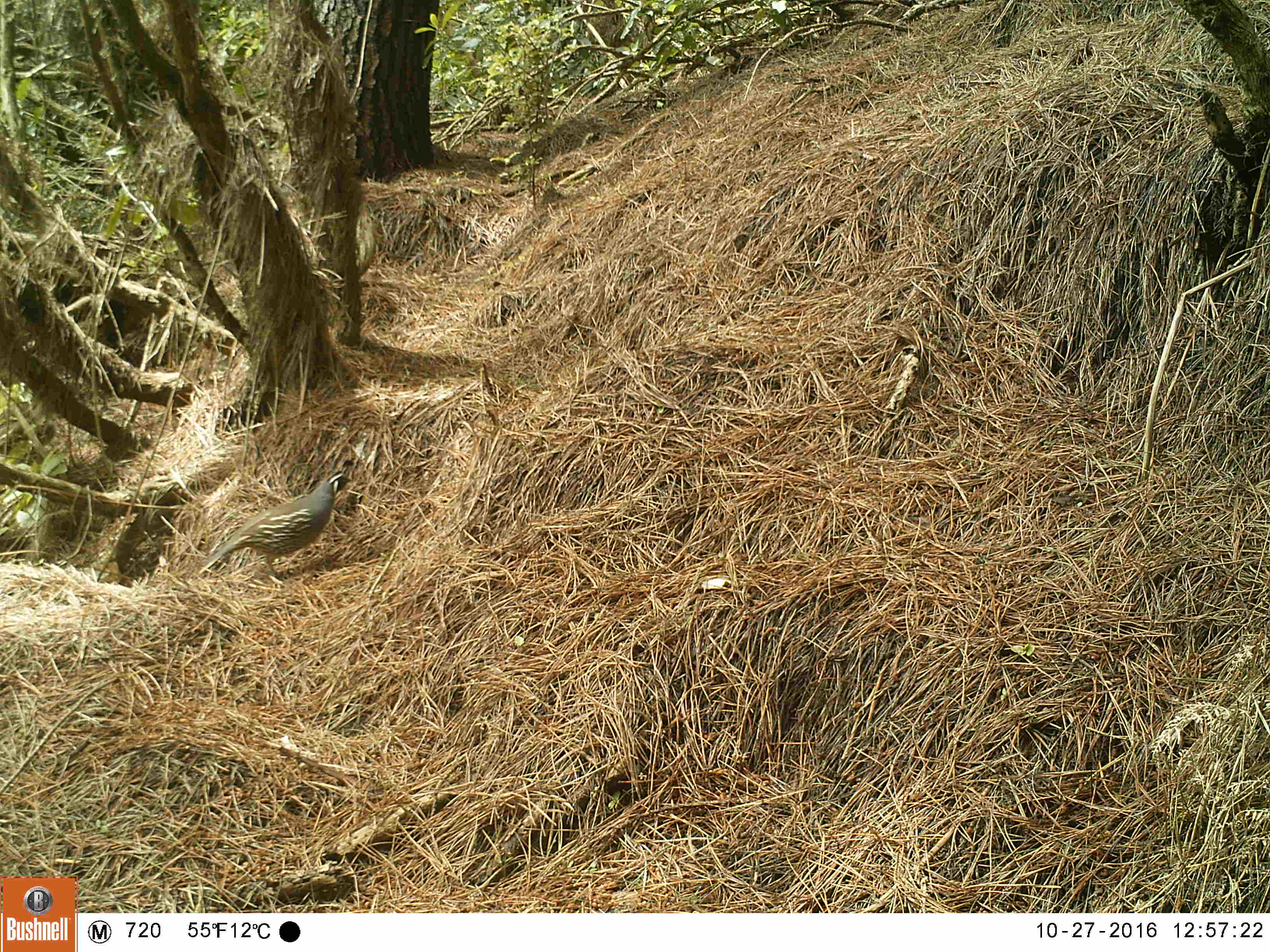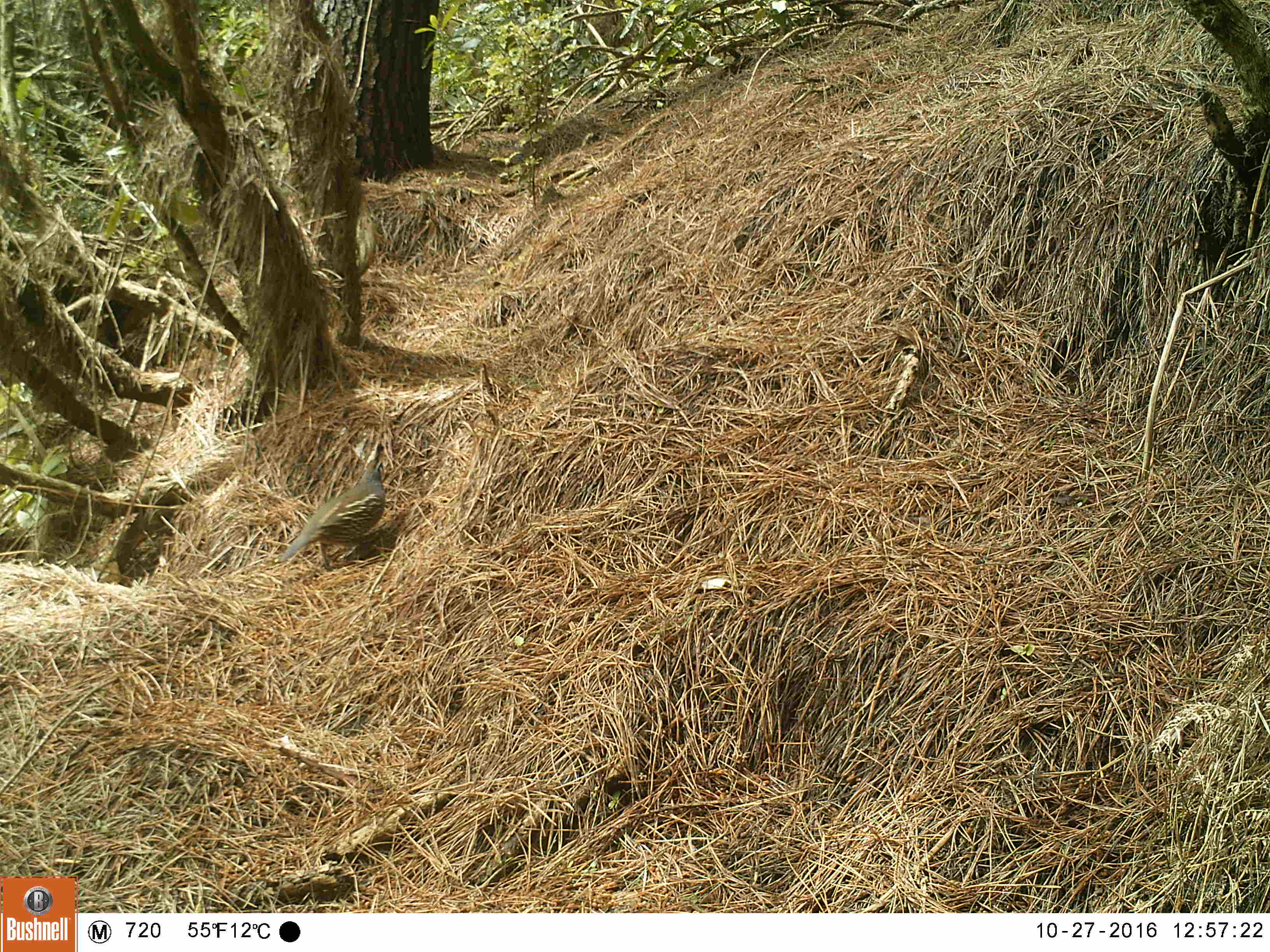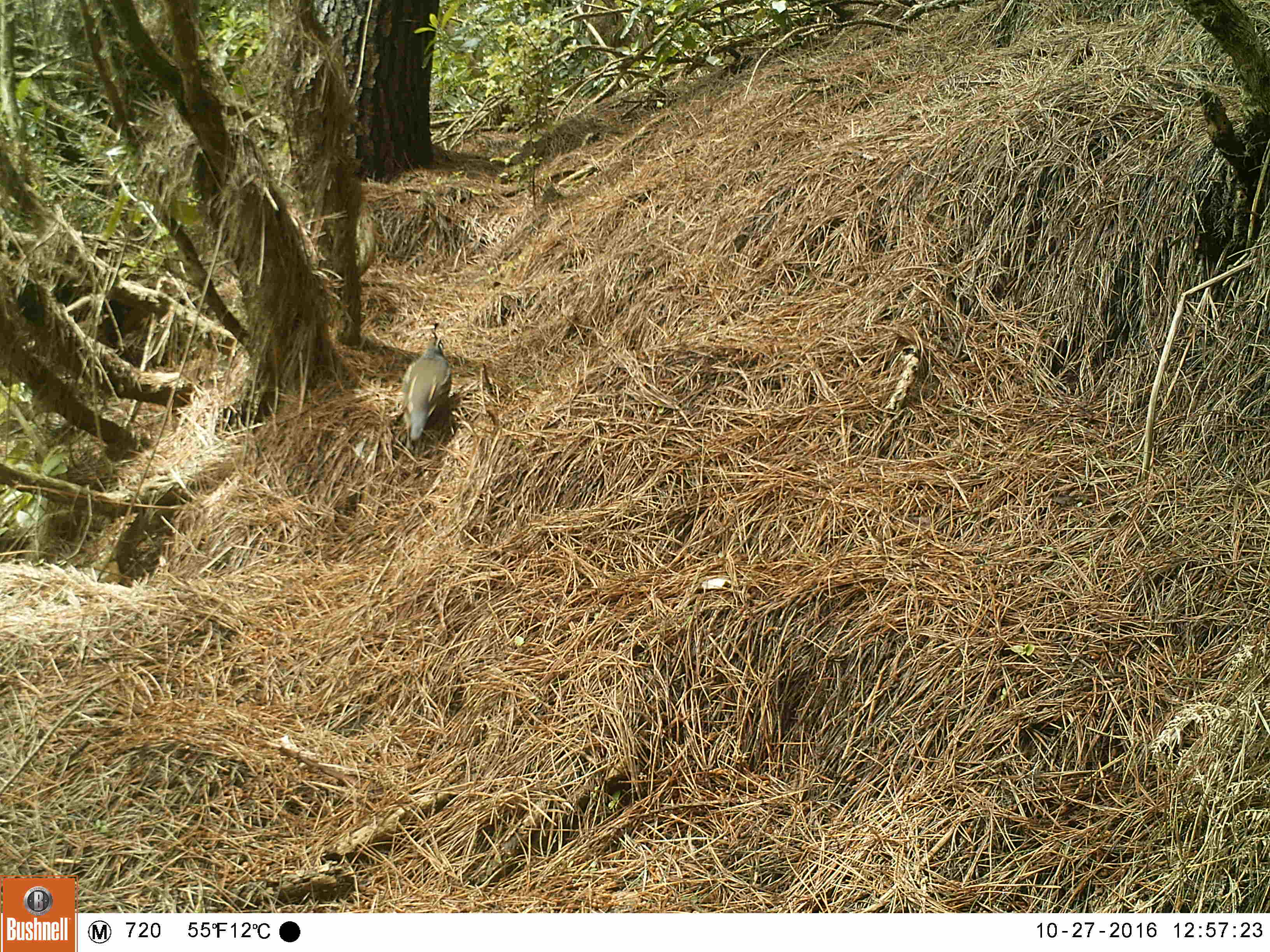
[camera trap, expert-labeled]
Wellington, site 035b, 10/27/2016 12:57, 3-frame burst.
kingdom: Animalia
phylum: Chordata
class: Aves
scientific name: Aves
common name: bird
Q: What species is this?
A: Bird (Aves).